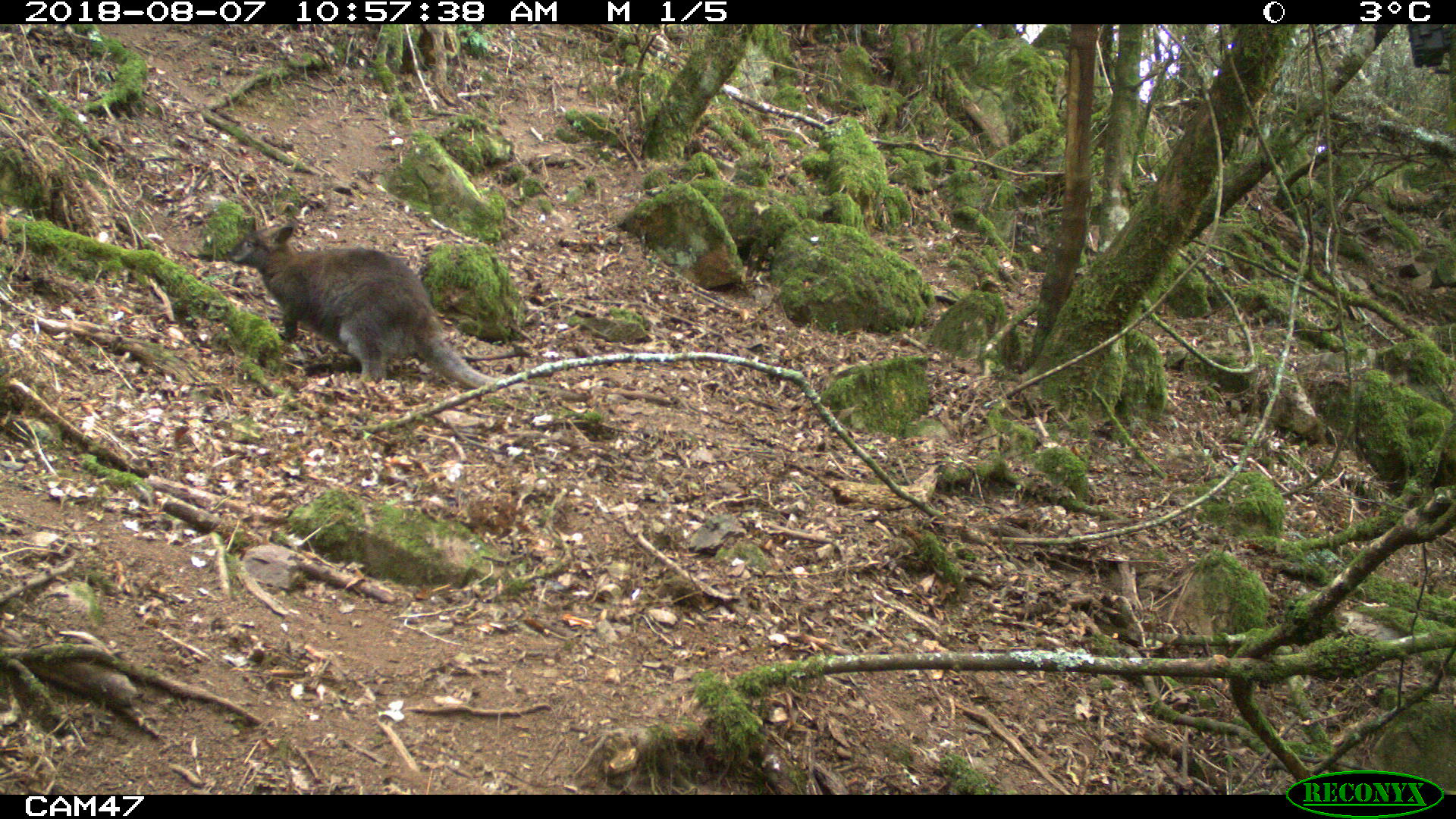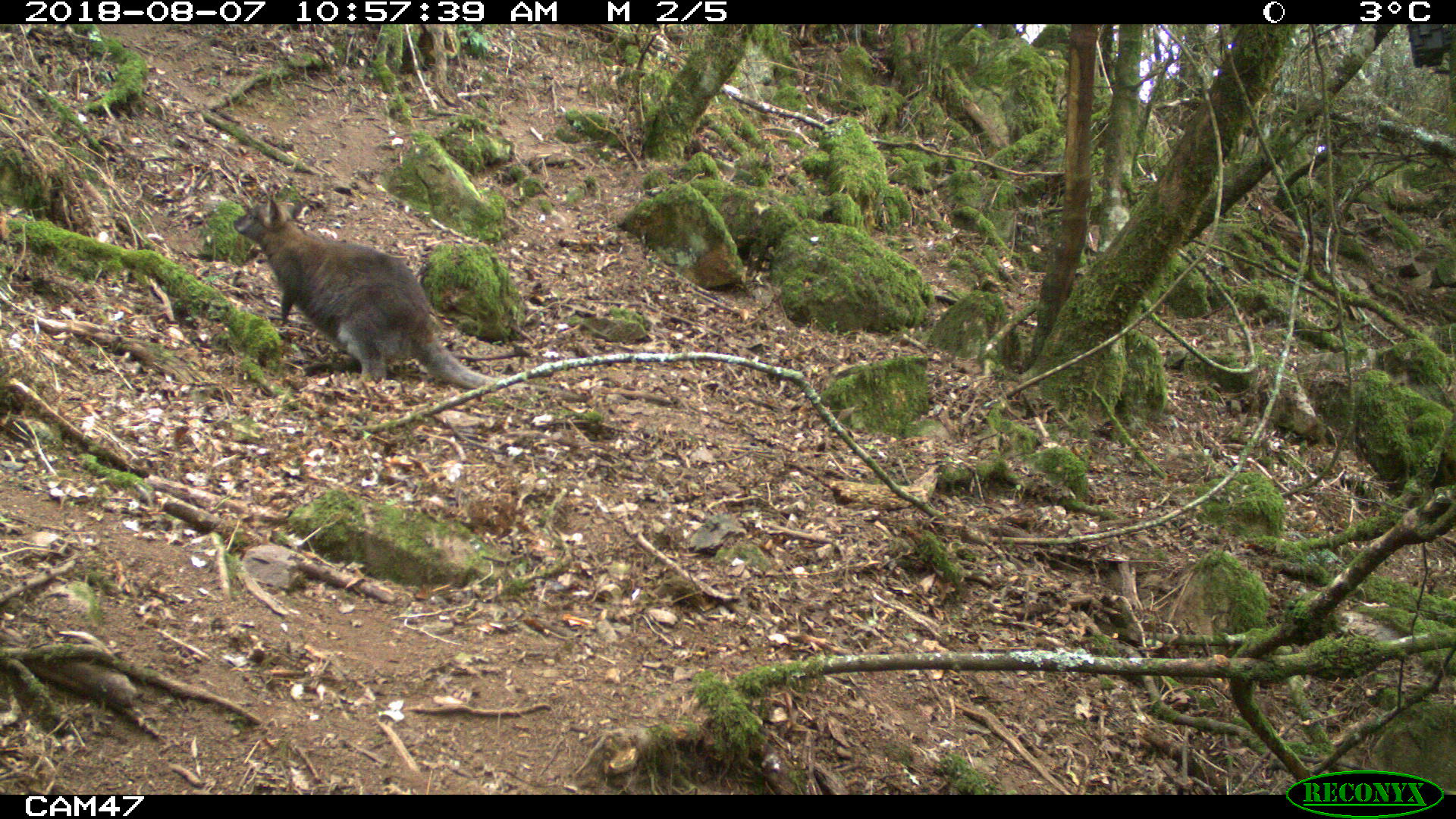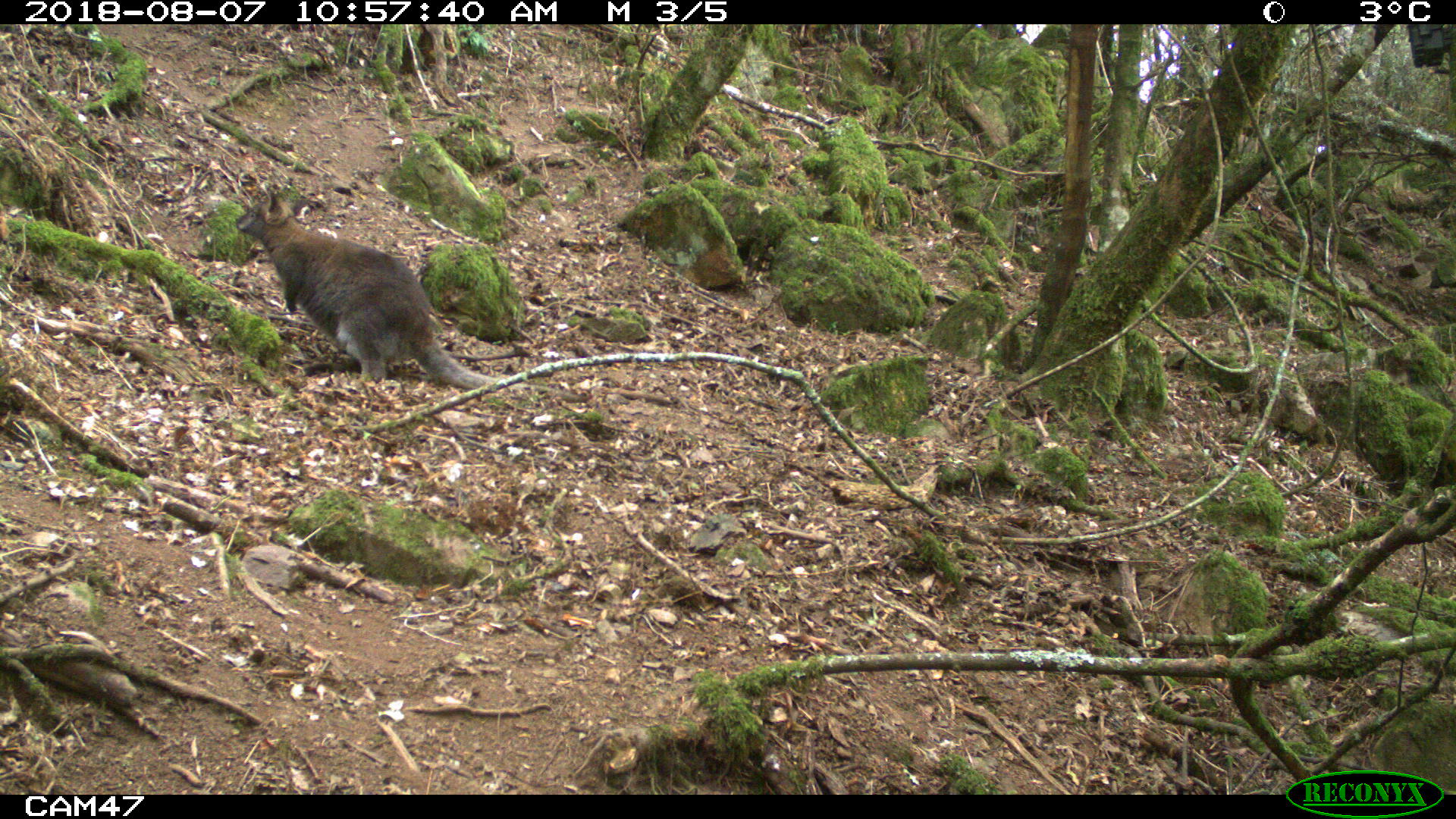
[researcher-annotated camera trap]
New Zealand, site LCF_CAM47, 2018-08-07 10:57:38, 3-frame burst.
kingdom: Animalia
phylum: Chordata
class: Mammalia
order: Diprotodontia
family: Macropodidae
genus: Notamacropus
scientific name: Notamacropus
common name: wallaby